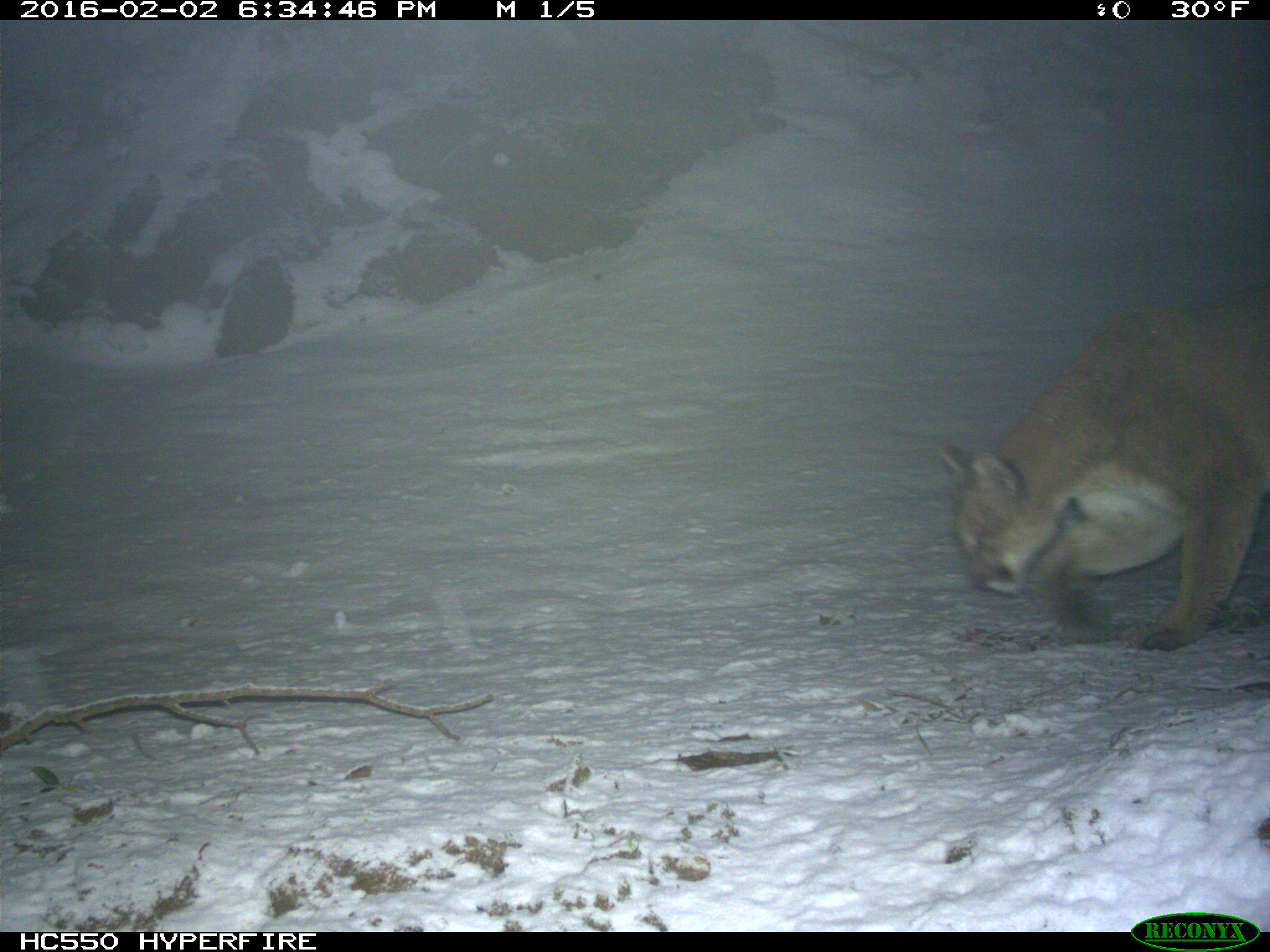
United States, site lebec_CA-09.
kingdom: Animalia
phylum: Chordata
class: Mammalia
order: Carnivora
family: Felidae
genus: Puma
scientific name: Puma concolor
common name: mountain lion